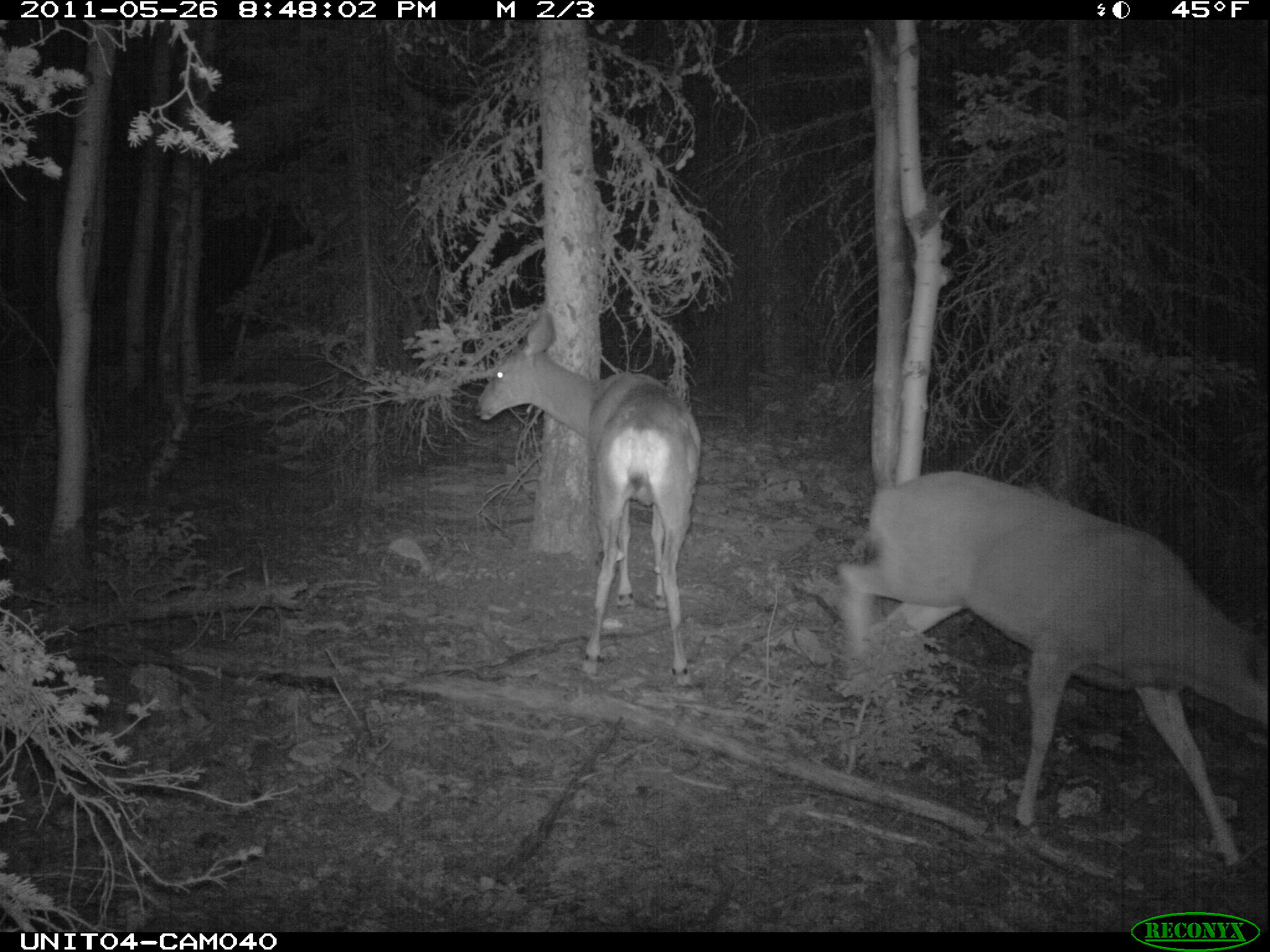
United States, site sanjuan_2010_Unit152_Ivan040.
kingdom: Animalia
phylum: Chordata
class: Mammalia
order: Artiodactyla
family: Cervidae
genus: Odocoileus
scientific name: Odocoileus hemionus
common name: mule deer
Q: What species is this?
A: Odocoileus hemionus (mule deer).